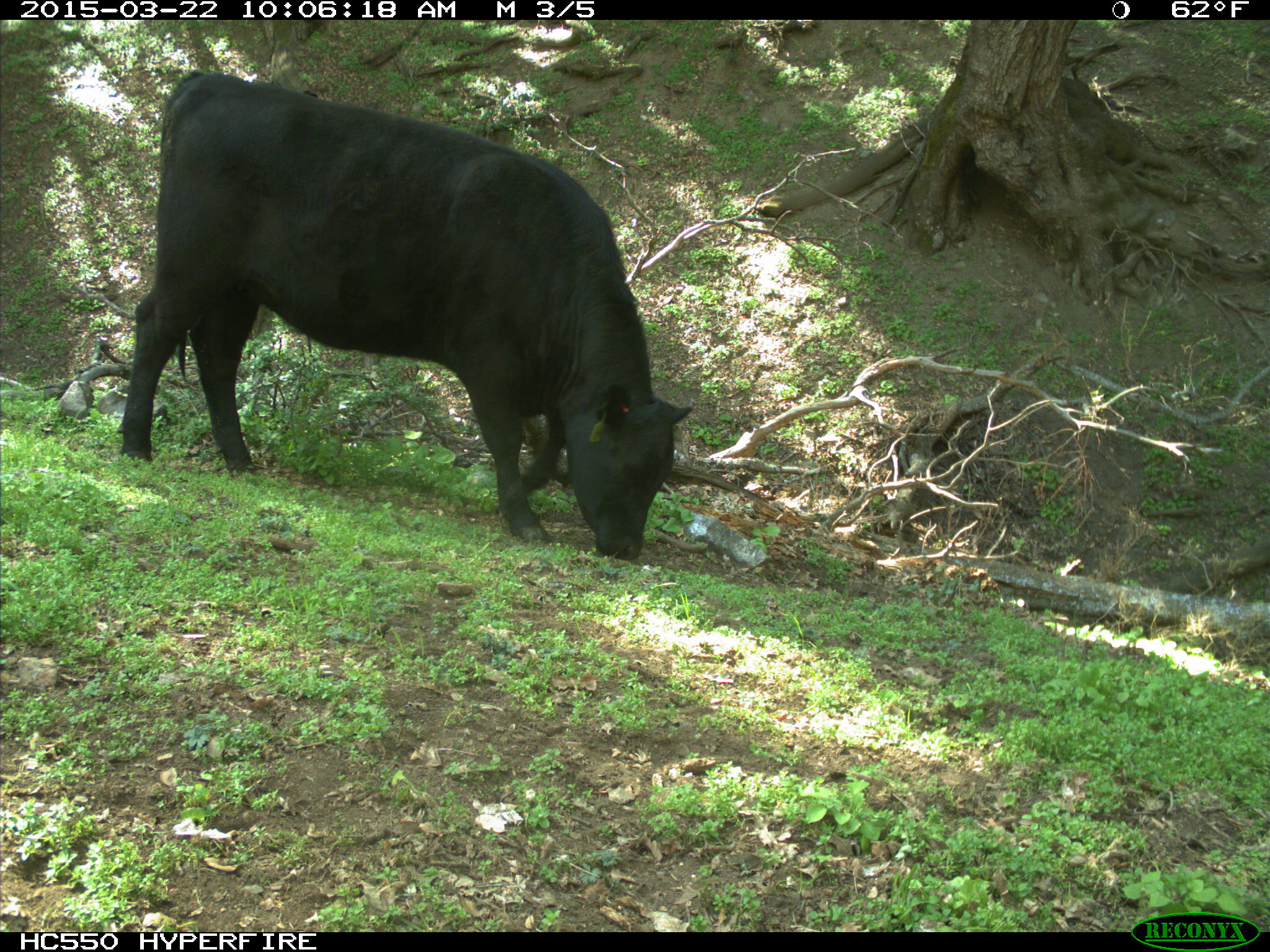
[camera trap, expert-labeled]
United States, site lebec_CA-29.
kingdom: Animalia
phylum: Chordata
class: Mammalia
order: Artiodactyla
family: Bovidae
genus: Bos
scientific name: Bos taurus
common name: domestic cow